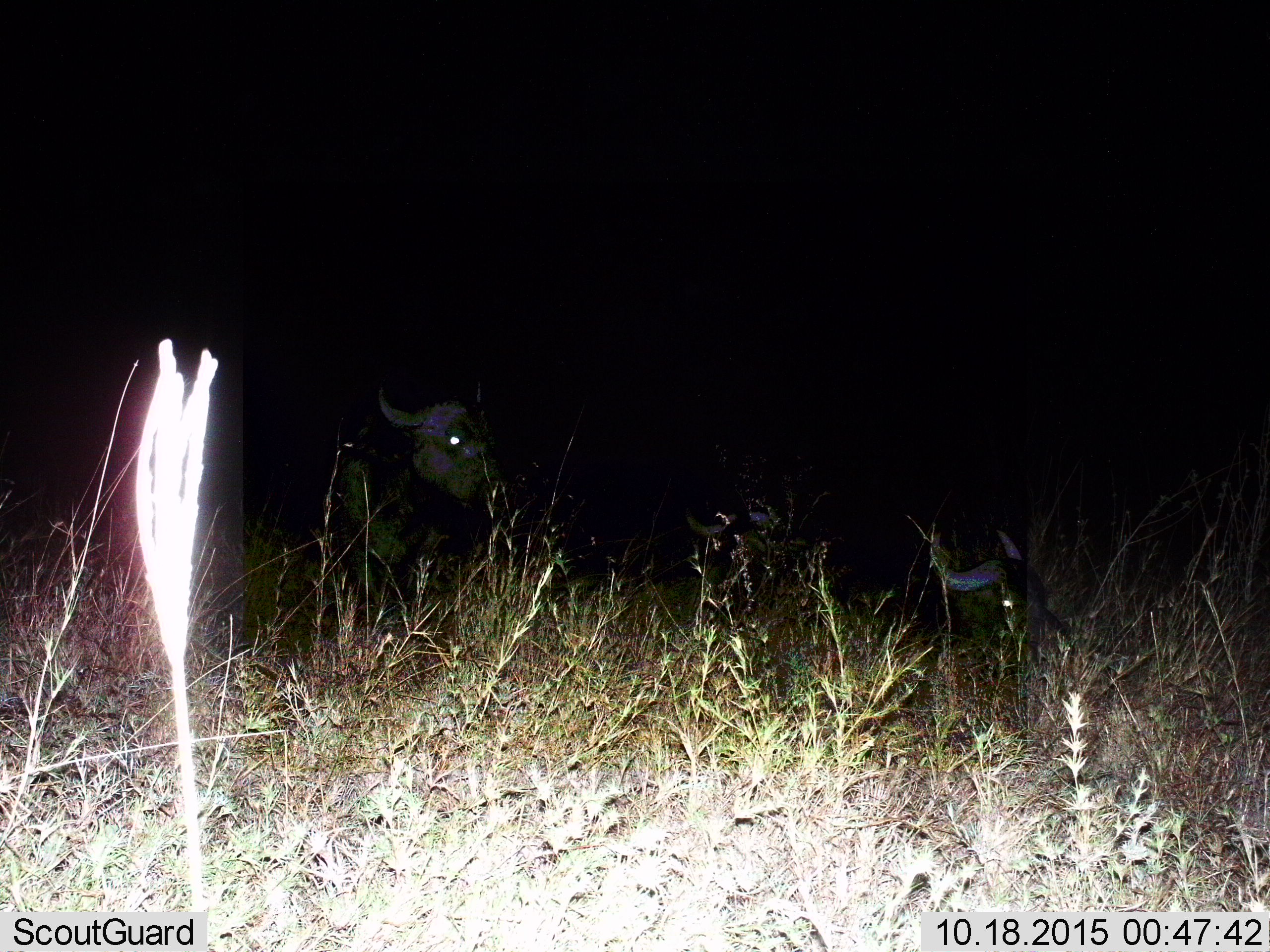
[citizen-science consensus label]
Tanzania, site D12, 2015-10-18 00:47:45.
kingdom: Animalia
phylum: Chordata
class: Mammalia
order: Artiodactyla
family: Bovidae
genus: Syncerus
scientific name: Syncerus caffer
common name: cape buffalo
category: buffalo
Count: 3.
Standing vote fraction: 50%.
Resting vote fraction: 60%.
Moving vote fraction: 20%.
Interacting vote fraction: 0%.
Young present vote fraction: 0%.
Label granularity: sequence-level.